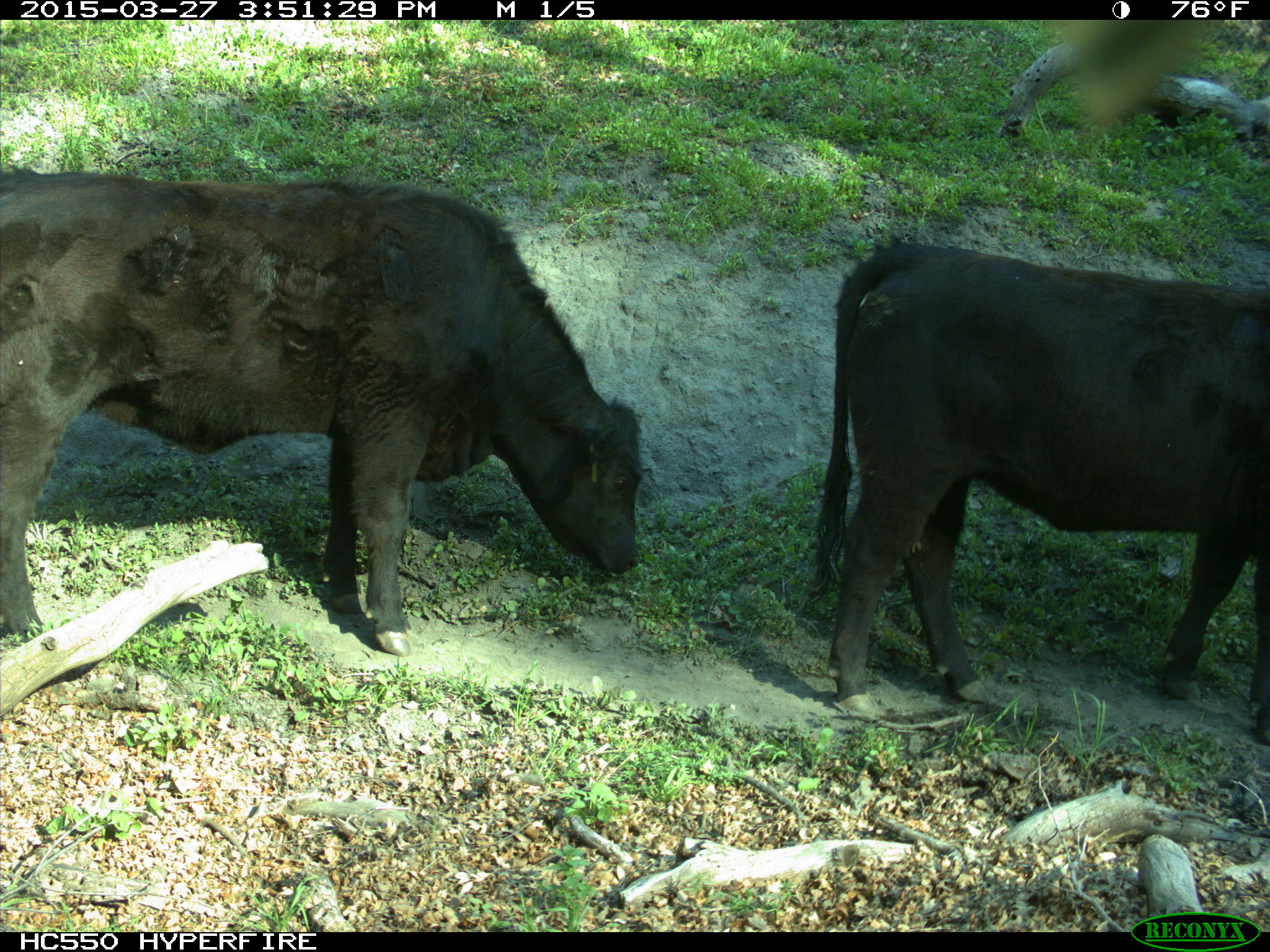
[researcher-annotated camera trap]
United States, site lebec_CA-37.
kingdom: Animalia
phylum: Chordata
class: Mammalia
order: Artiodactyla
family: Bovidae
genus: Bos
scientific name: Bos taurus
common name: domestic cow